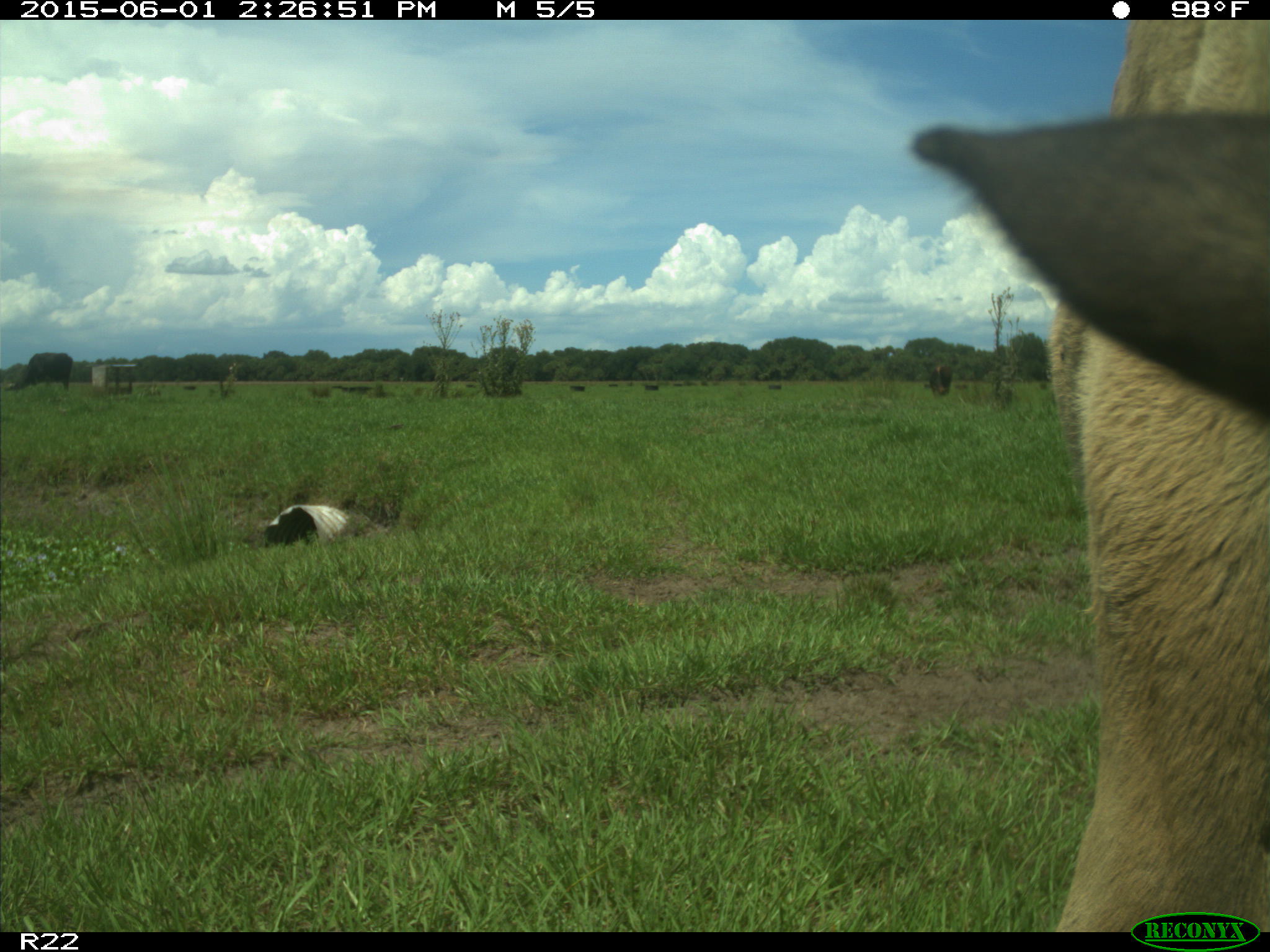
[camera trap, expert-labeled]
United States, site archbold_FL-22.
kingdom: Animalia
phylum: Chordata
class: Mammalia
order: Artiodactyla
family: Bovidae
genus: Bos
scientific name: Bos taurus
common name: domestic cow